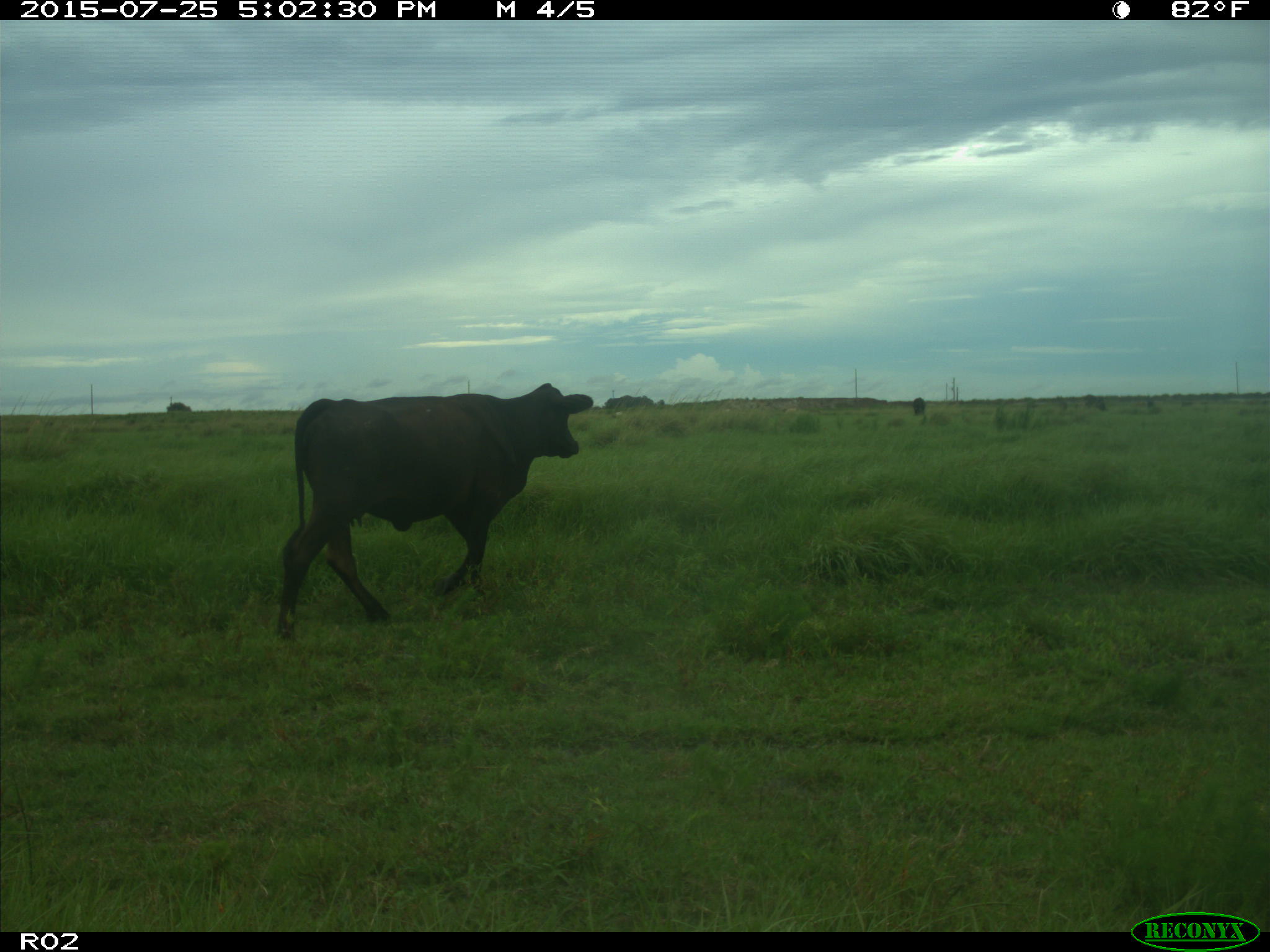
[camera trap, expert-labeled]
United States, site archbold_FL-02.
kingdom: Animalia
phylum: Chordata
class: Mammalia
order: Artiodactyla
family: Bovidae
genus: Bos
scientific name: Bos taurus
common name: domestic cow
Bos taurus (domestic cow).